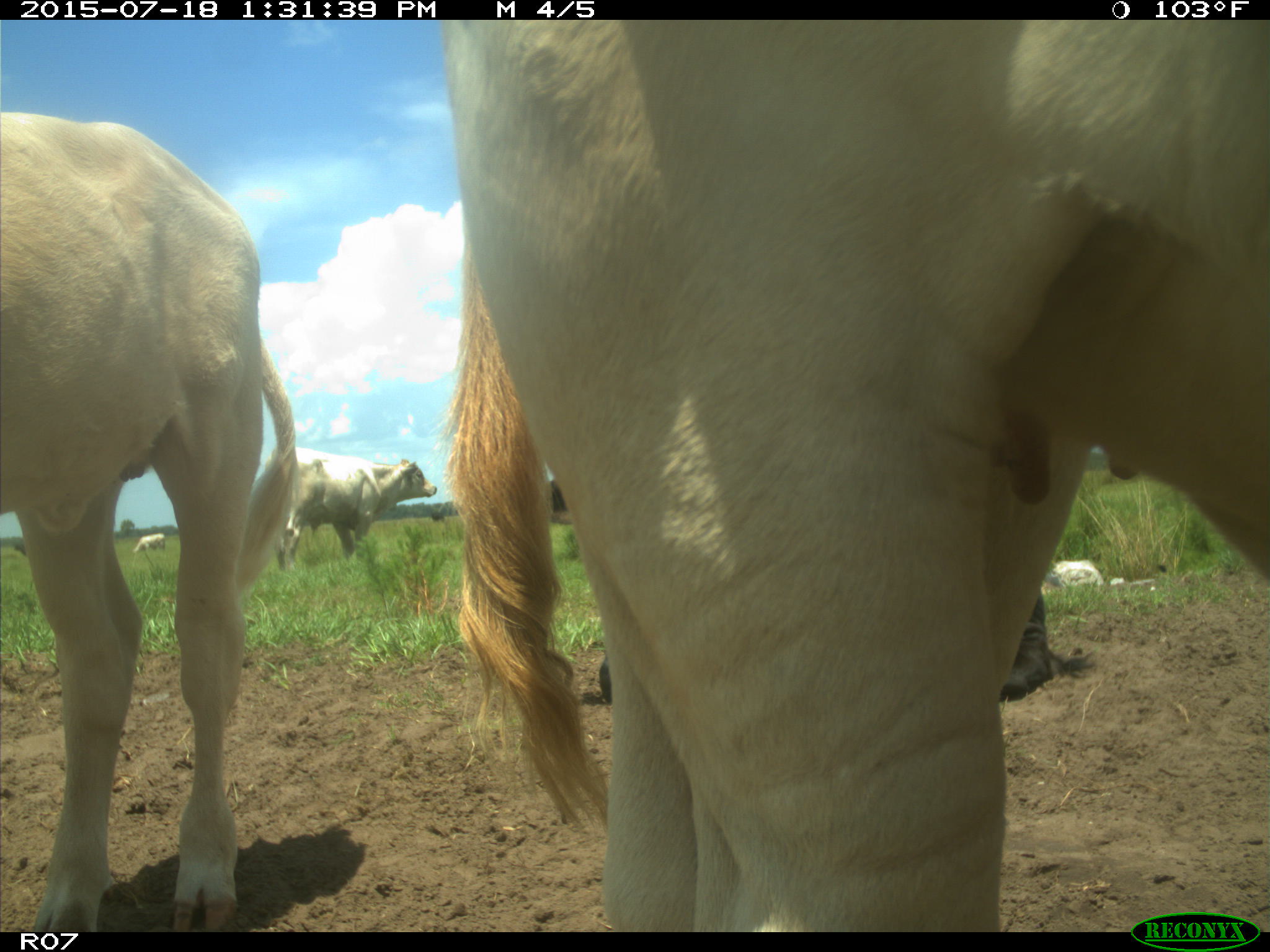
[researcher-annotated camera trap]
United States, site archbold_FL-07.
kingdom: Animalia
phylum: Chordata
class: Mammalia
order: Artiodactyla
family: Bovidae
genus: Bos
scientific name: Bos taurus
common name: domestic cow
Bos taurus (domestic cow).